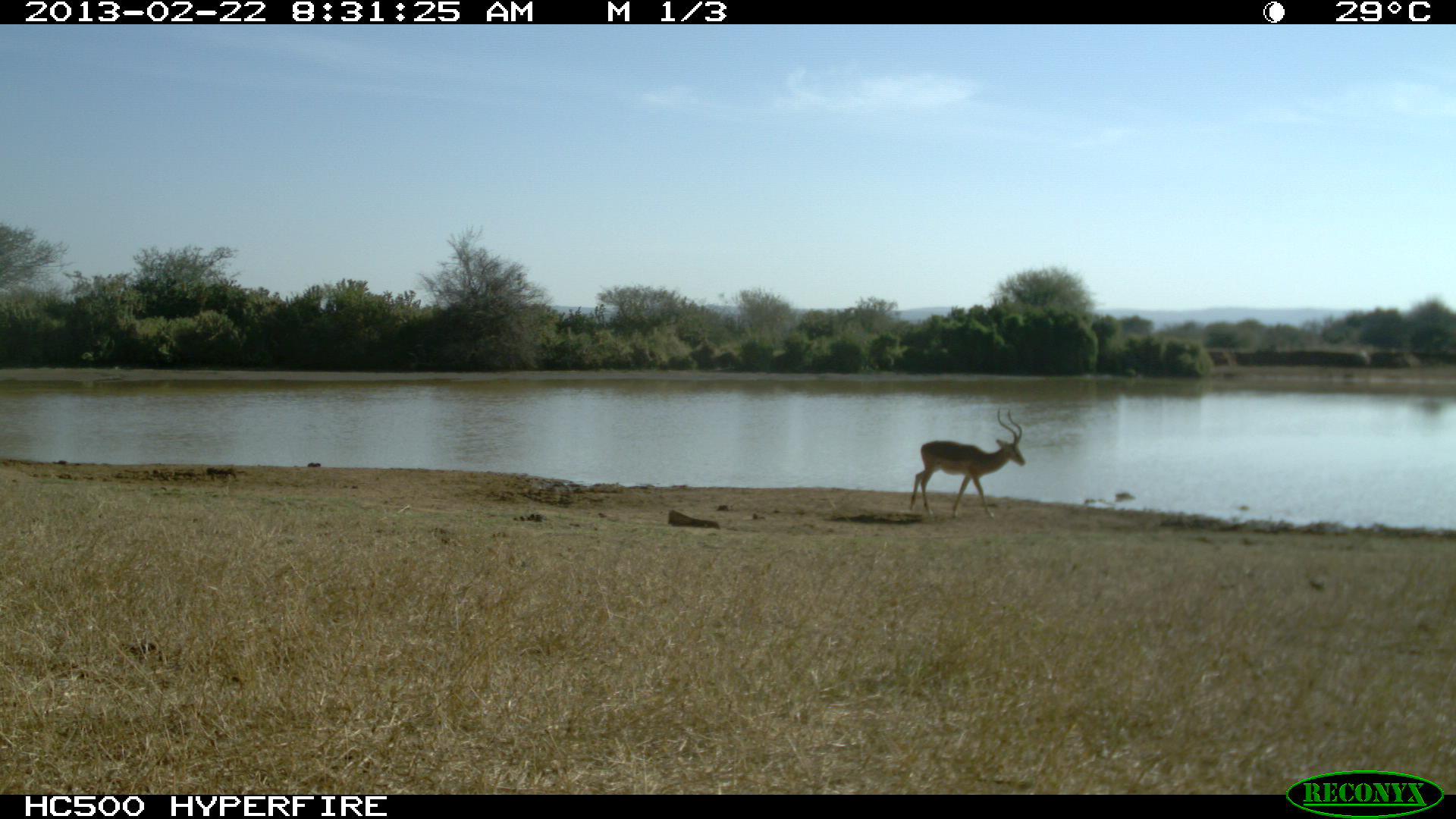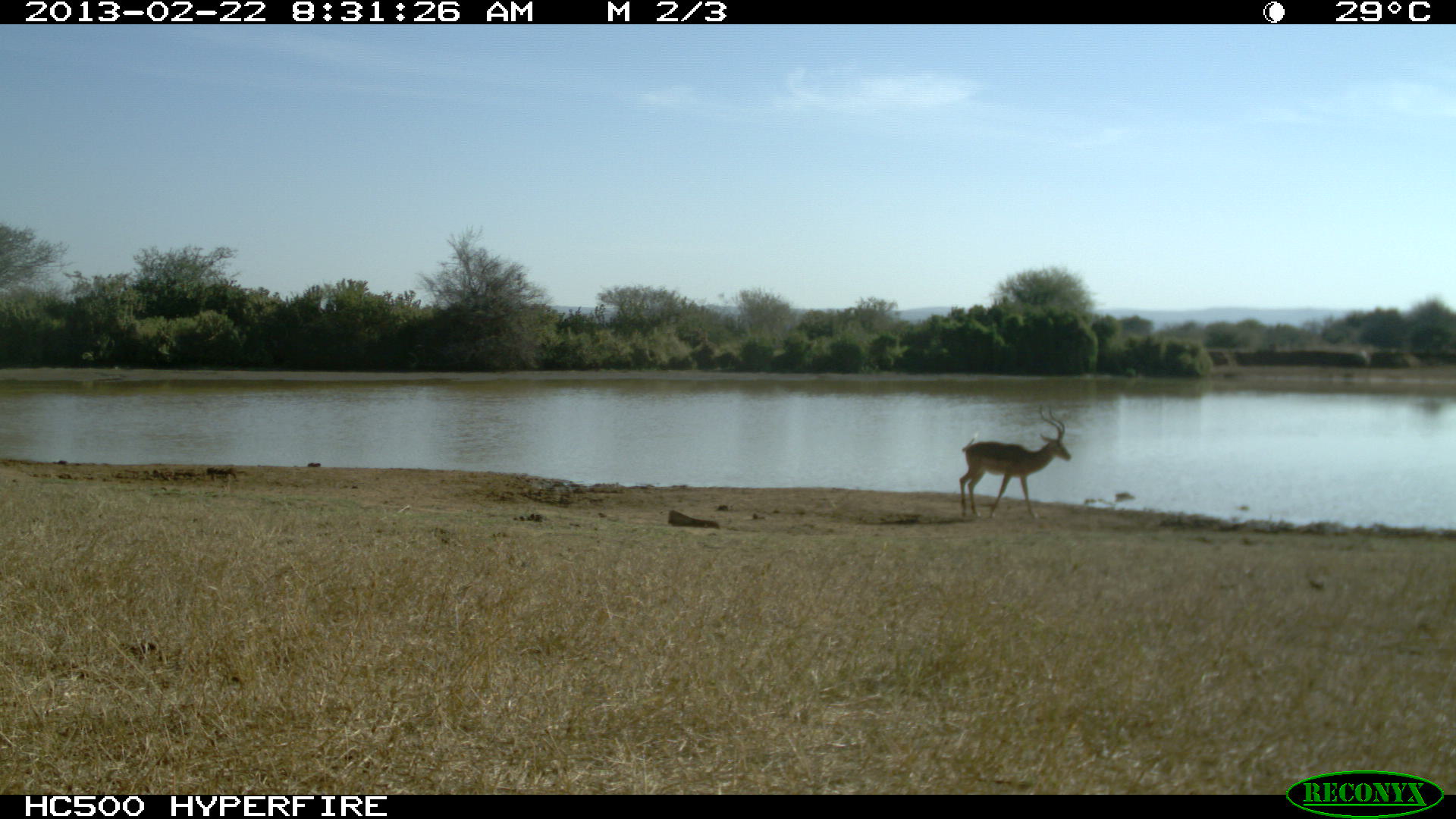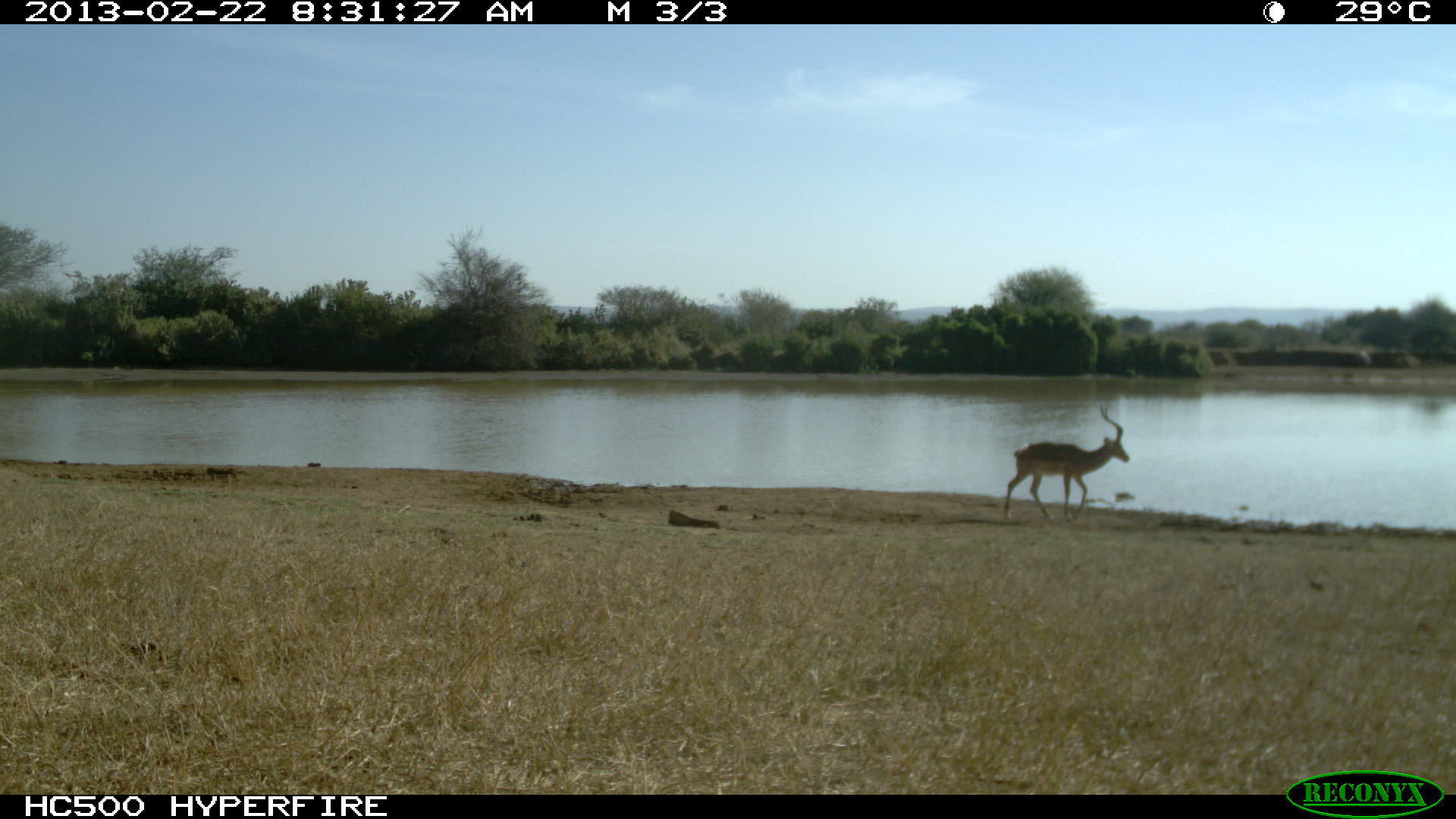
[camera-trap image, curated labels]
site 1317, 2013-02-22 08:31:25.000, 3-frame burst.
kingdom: Animalia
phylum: Chordata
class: Mammalia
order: Artiodactyla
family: Bovidae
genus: Aepyceros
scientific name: Aepyceros melampus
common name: impala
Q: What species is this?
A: Aepyceros melampus (impala).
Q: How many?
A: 1.